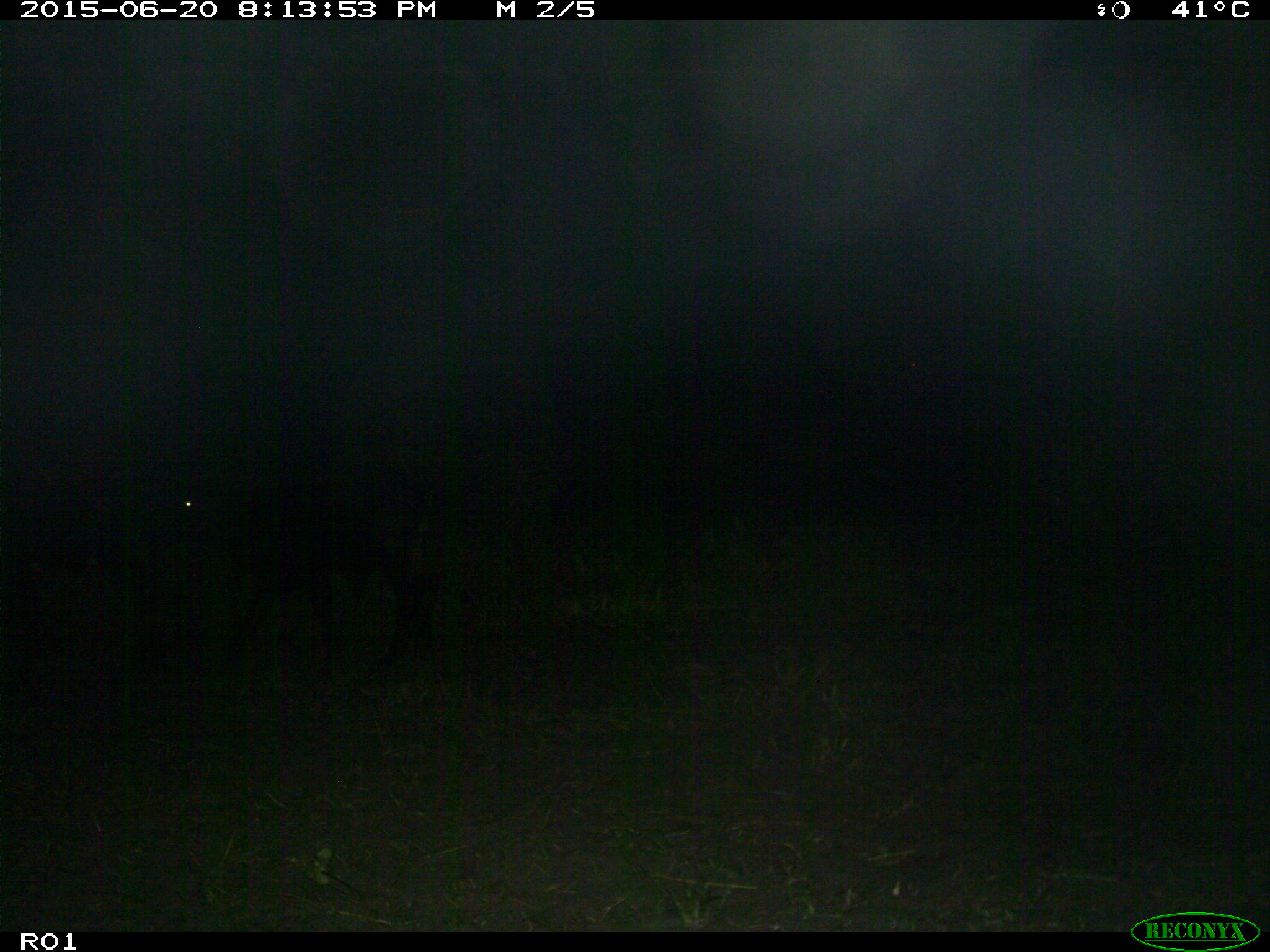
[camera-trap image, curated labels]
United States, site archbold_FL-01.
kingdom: Animalia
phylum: Chordata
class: Mammalia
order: Artiodactyla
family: Bovidae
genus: Bos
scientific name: Bos taurus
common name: domestic cow